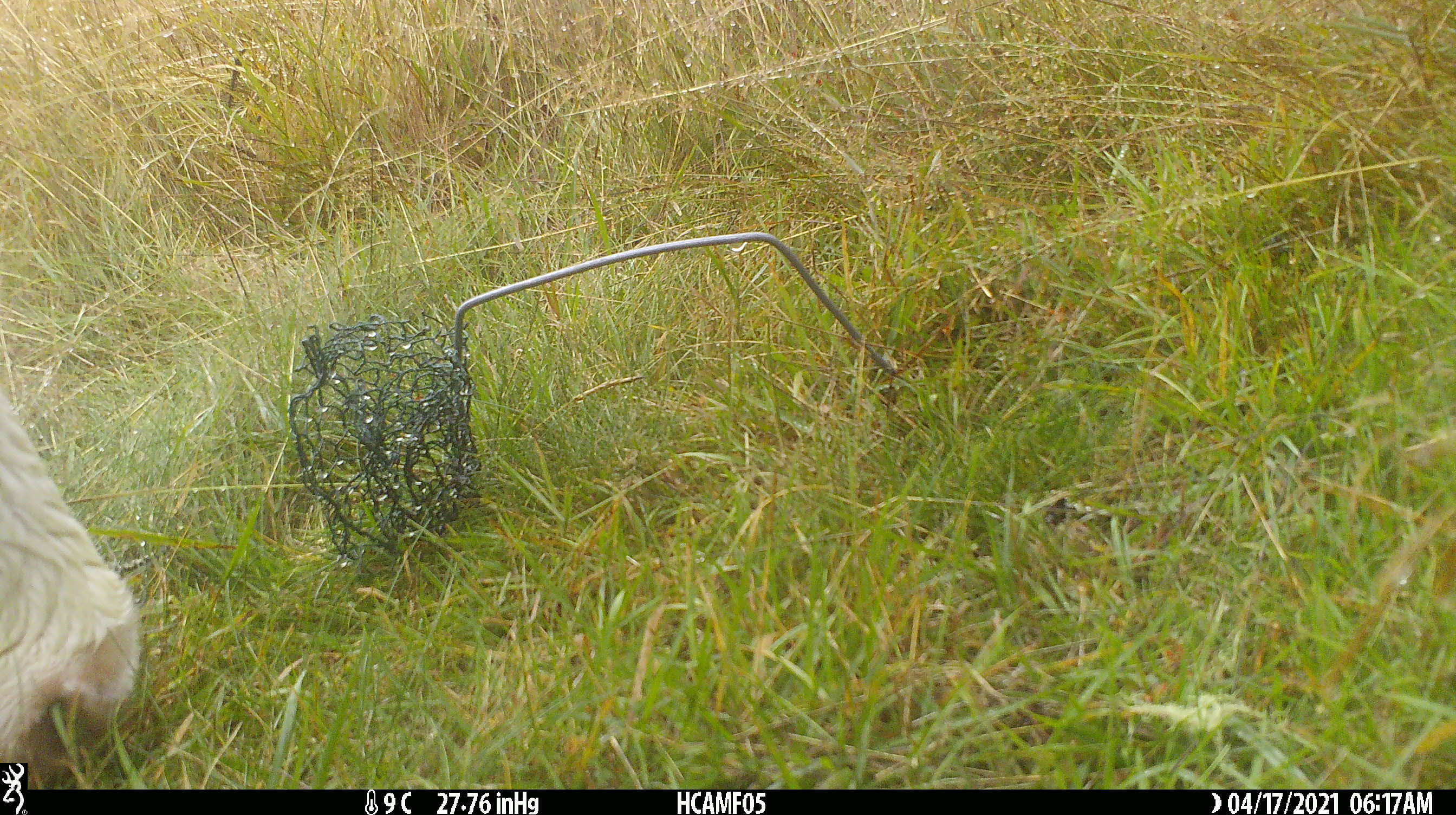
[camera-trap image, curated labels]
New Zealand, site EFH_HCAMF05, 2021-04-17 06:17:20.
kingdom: Animalia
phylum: Chordata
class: Mammalia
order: Artiodactyla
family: Bovidae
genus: Bos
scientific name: Bos taurus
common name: domestic cow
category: cow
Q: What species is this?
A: Cow (domestic cow) (Bos taurus).